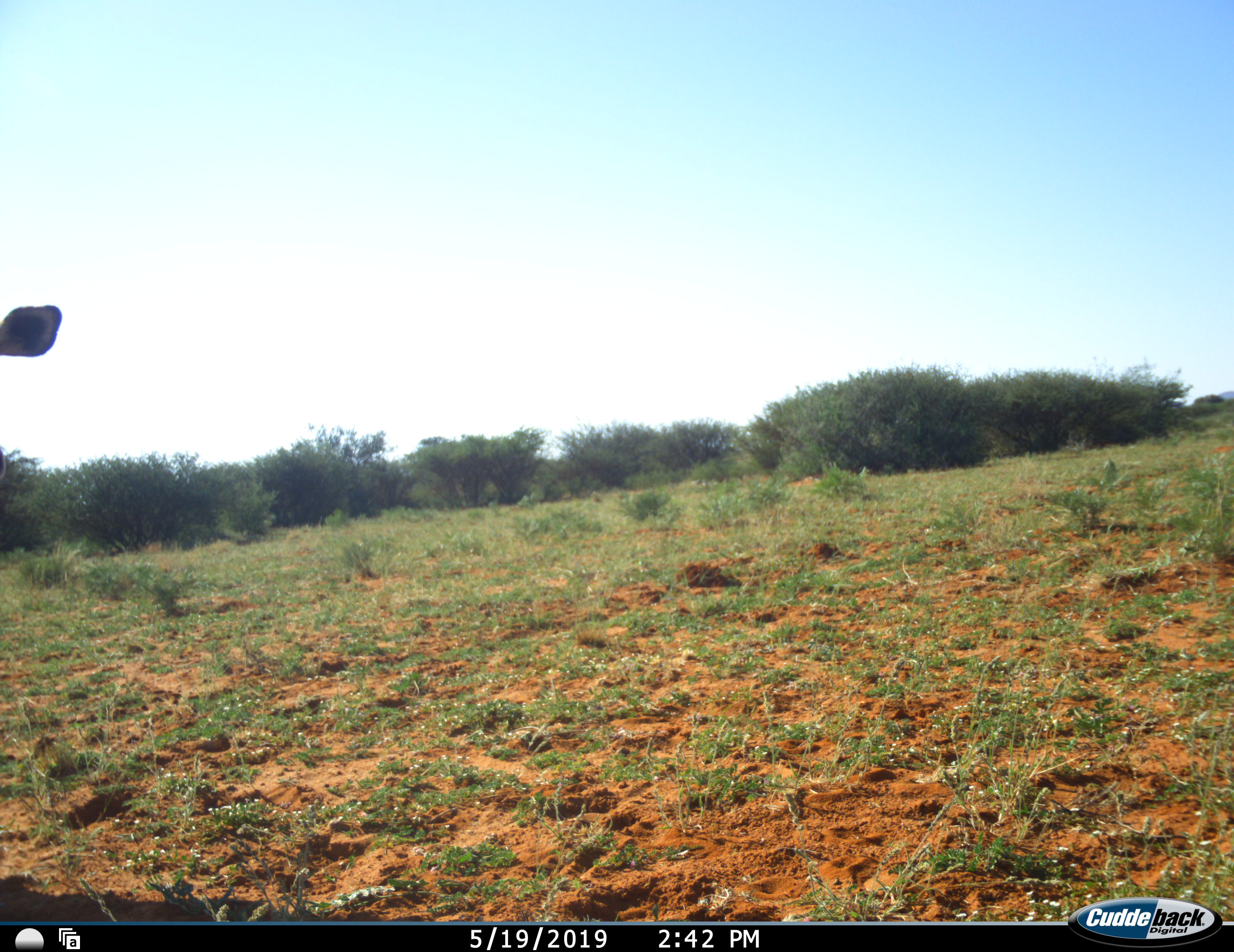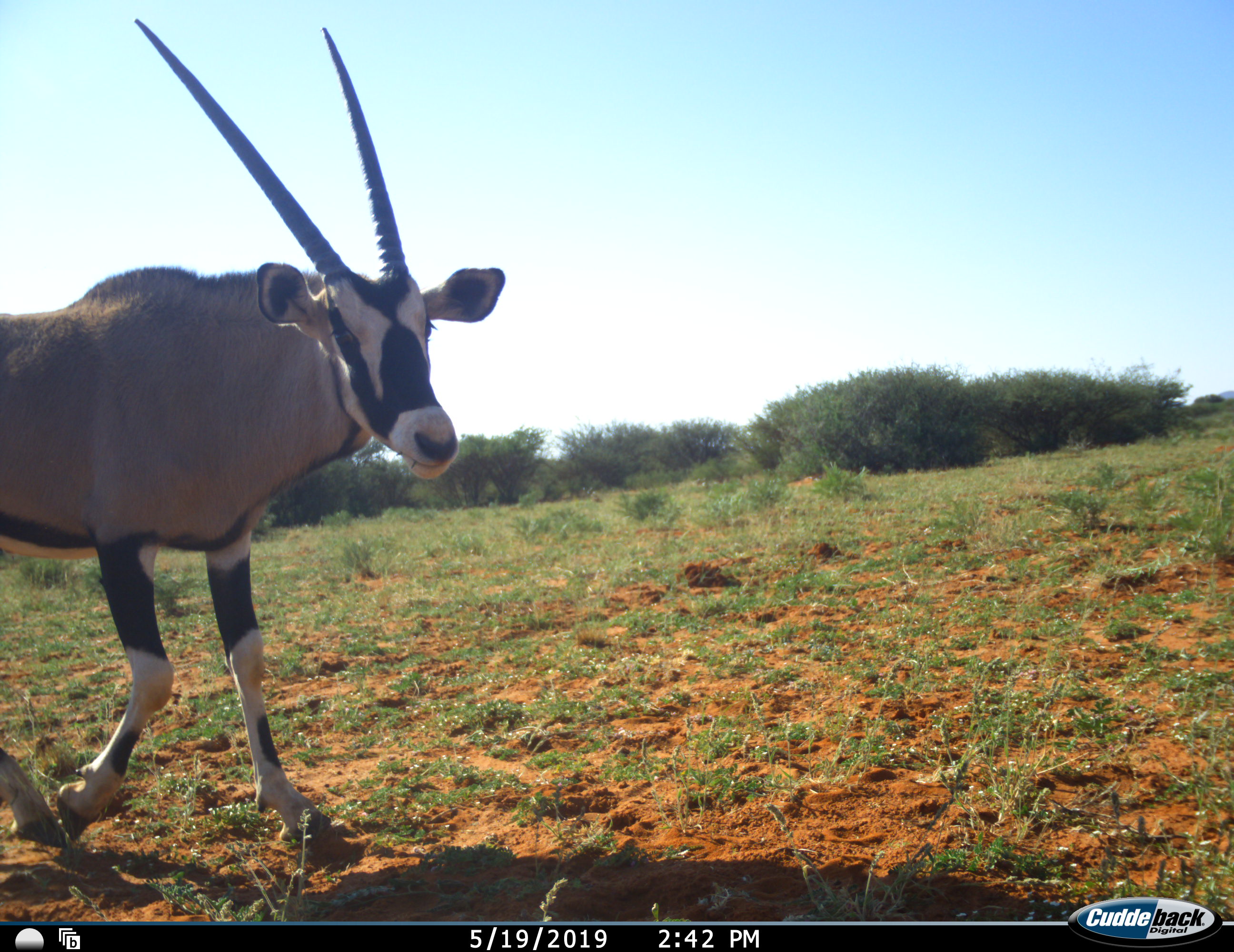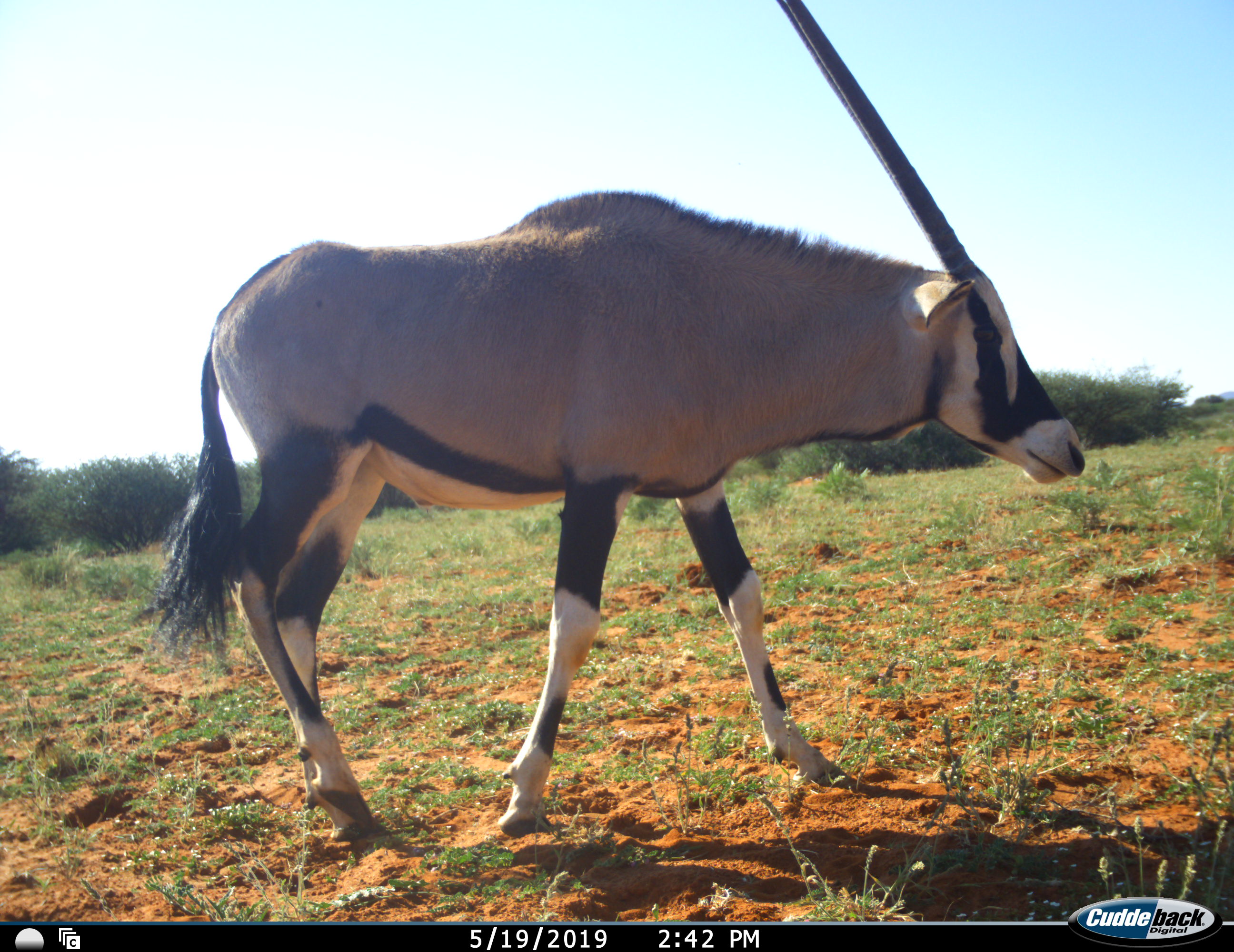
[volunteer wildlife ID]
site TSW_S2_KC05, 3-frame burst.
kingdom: Animalia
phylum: Chordata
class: Mammalia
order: Artiodactyla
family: Bovidae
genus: Oryx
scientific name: Oryx gazella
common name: gemsbok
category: oryx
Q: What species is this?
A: Oryx (gemsbok) (Oryx gazella).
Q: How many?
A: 1.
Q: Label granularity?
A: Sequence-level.